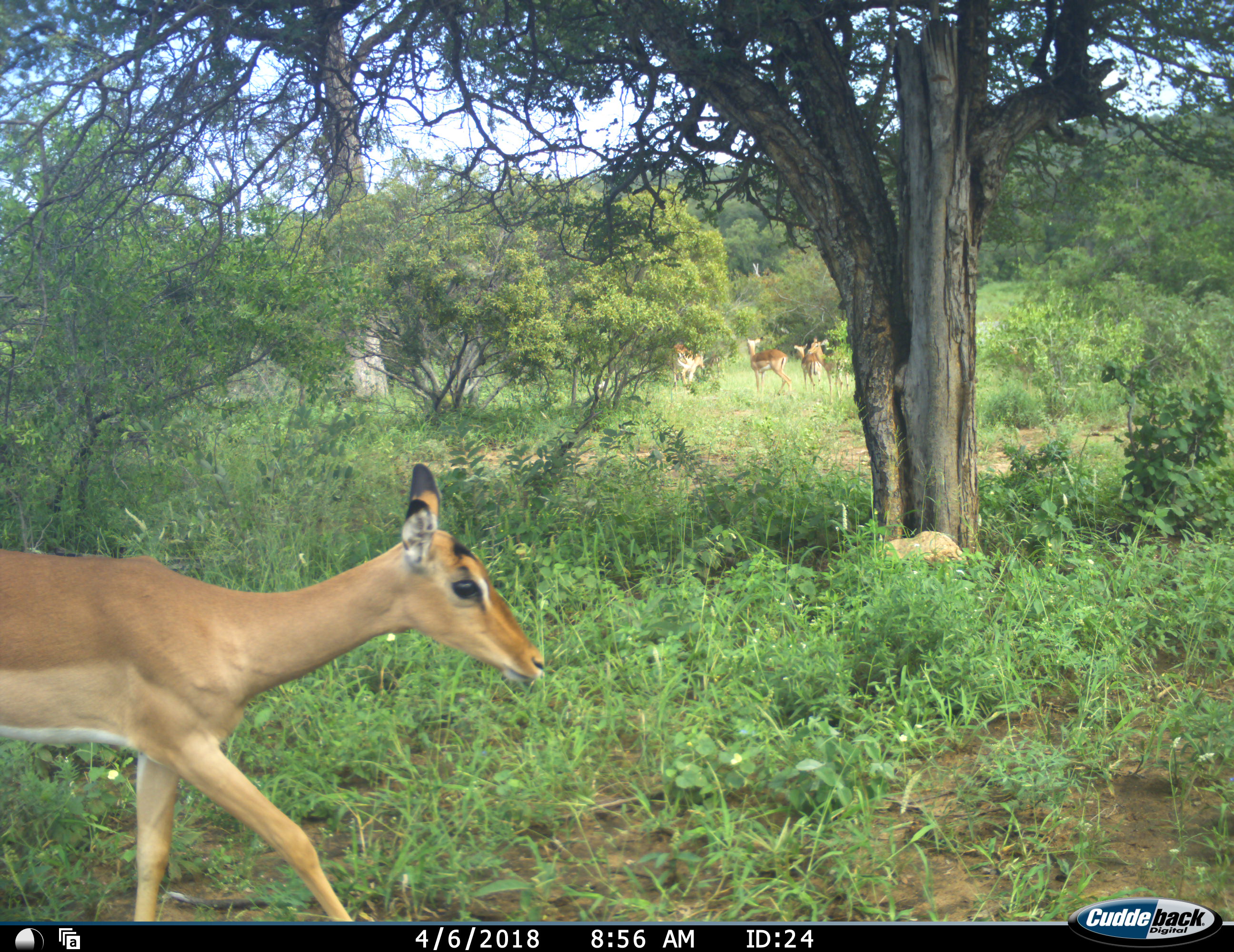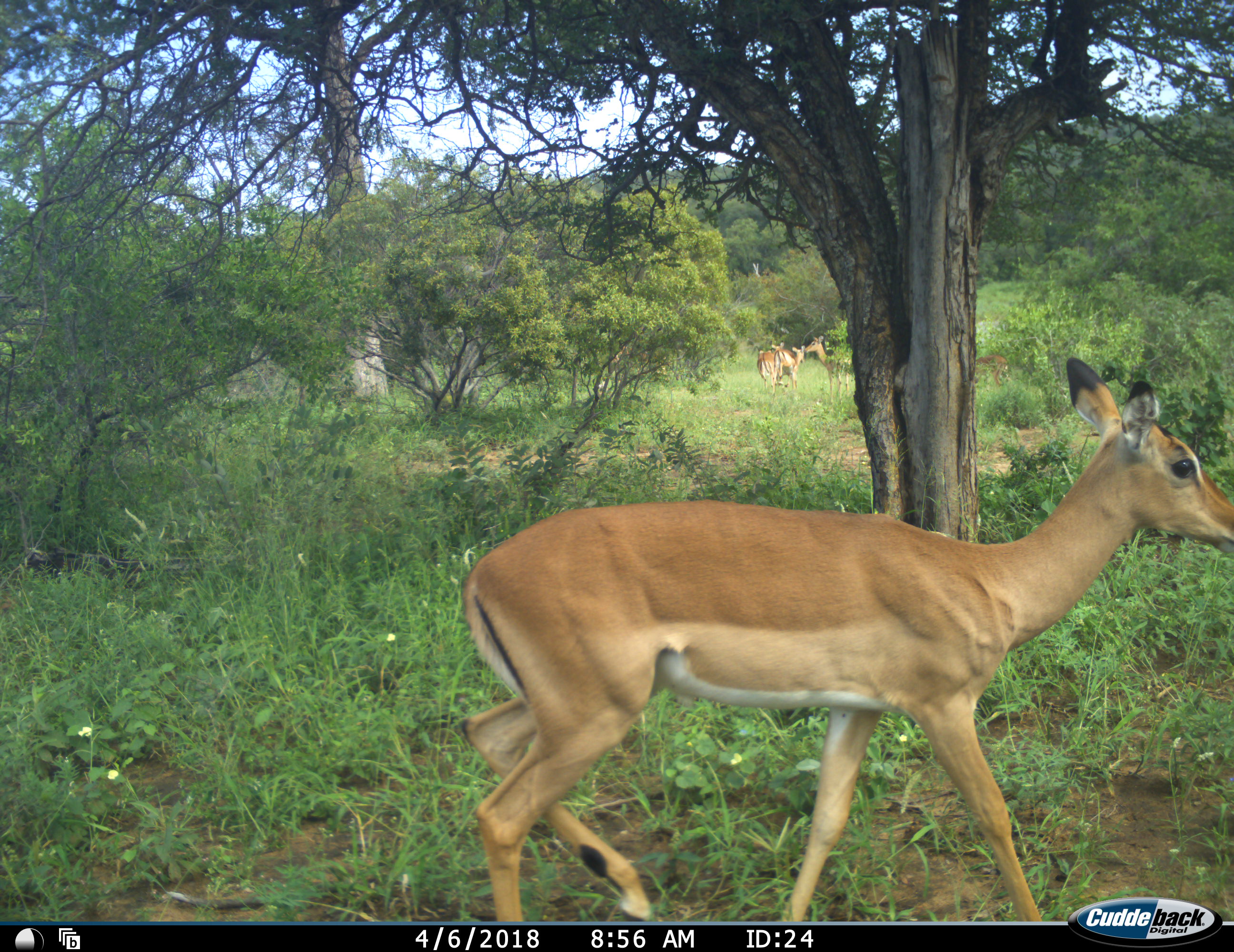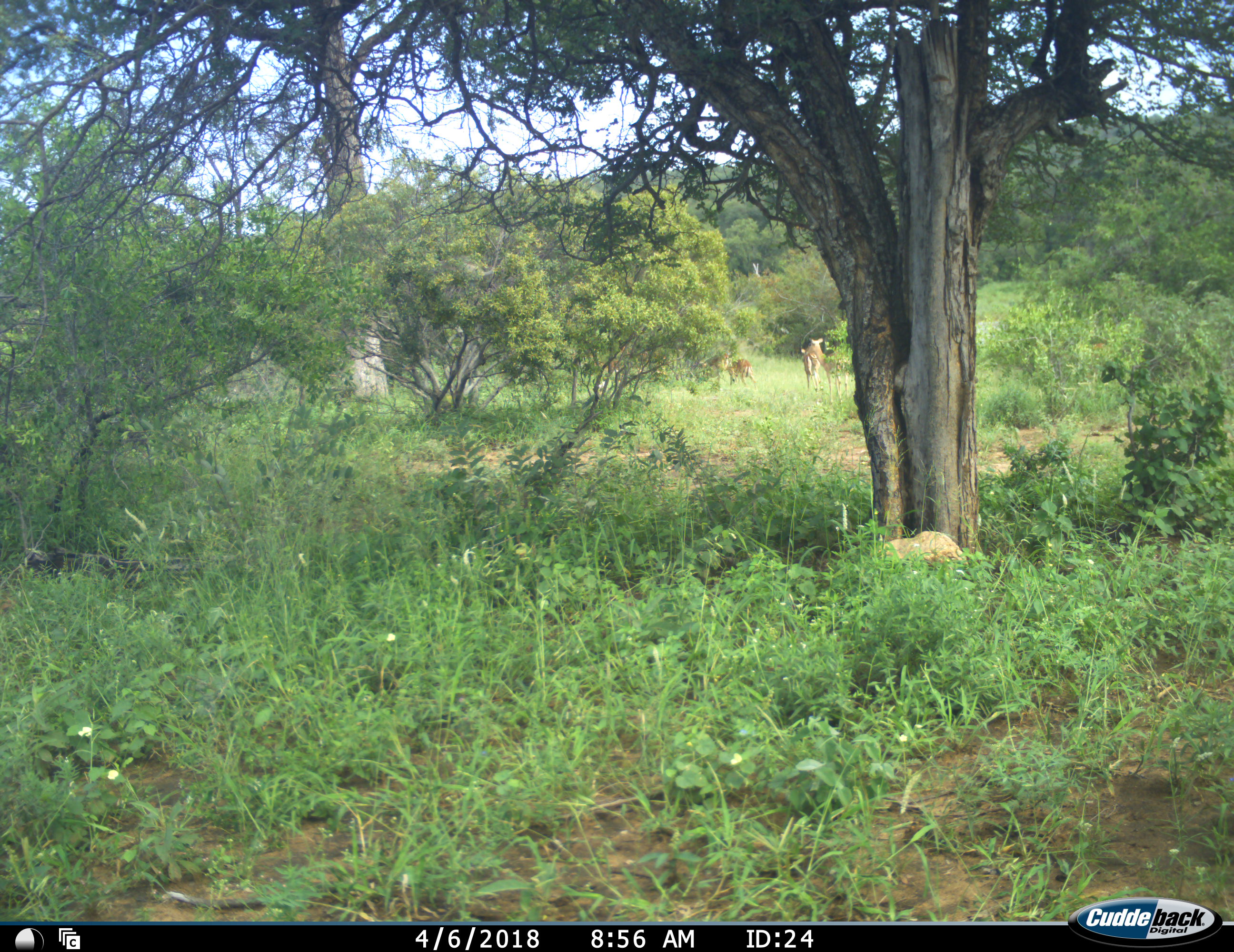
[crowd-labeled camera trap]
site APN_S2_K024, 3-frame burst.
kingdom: Animalia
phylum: Chordata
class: Mammalia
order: Artiodactyla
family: Bovidae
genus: Aepyceros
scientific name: Aepyceros melampus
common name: impala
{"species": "impala (Aepyceros melampus)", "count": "5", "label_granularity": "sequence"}